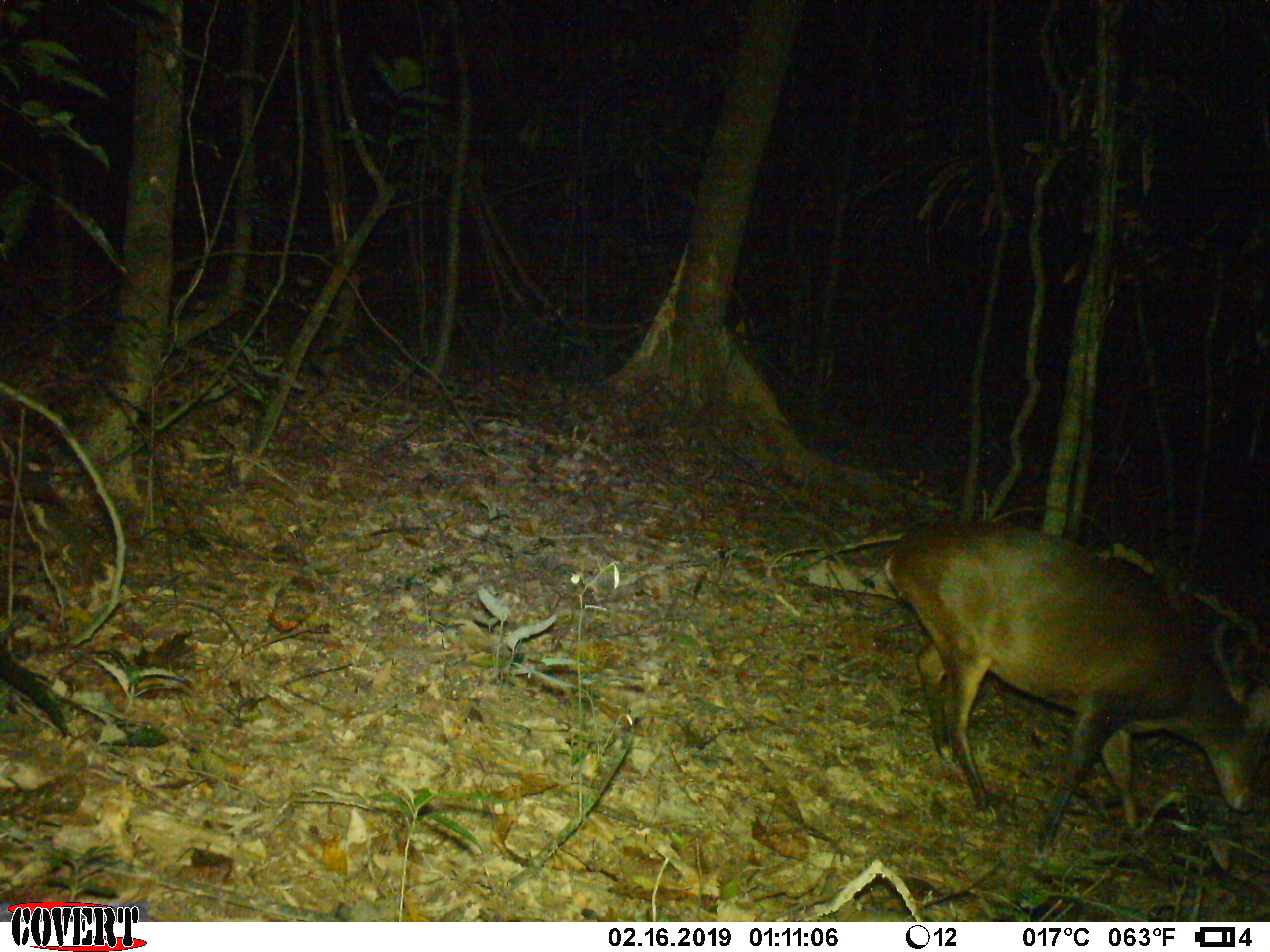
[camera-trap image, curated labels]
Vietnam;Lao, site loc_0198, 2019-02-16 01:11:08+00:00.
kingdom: Animalia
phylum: Chordata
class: Mammalia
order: Artiodactyla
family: Cervidae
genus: Muntiacus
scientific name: Muntiacus vuquangensis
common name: large-antlered muntjac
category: large antlered muntjac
Large antlered muntjac (large-antlered muntjac) (Muntiacus vuquangensis). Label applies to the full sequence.